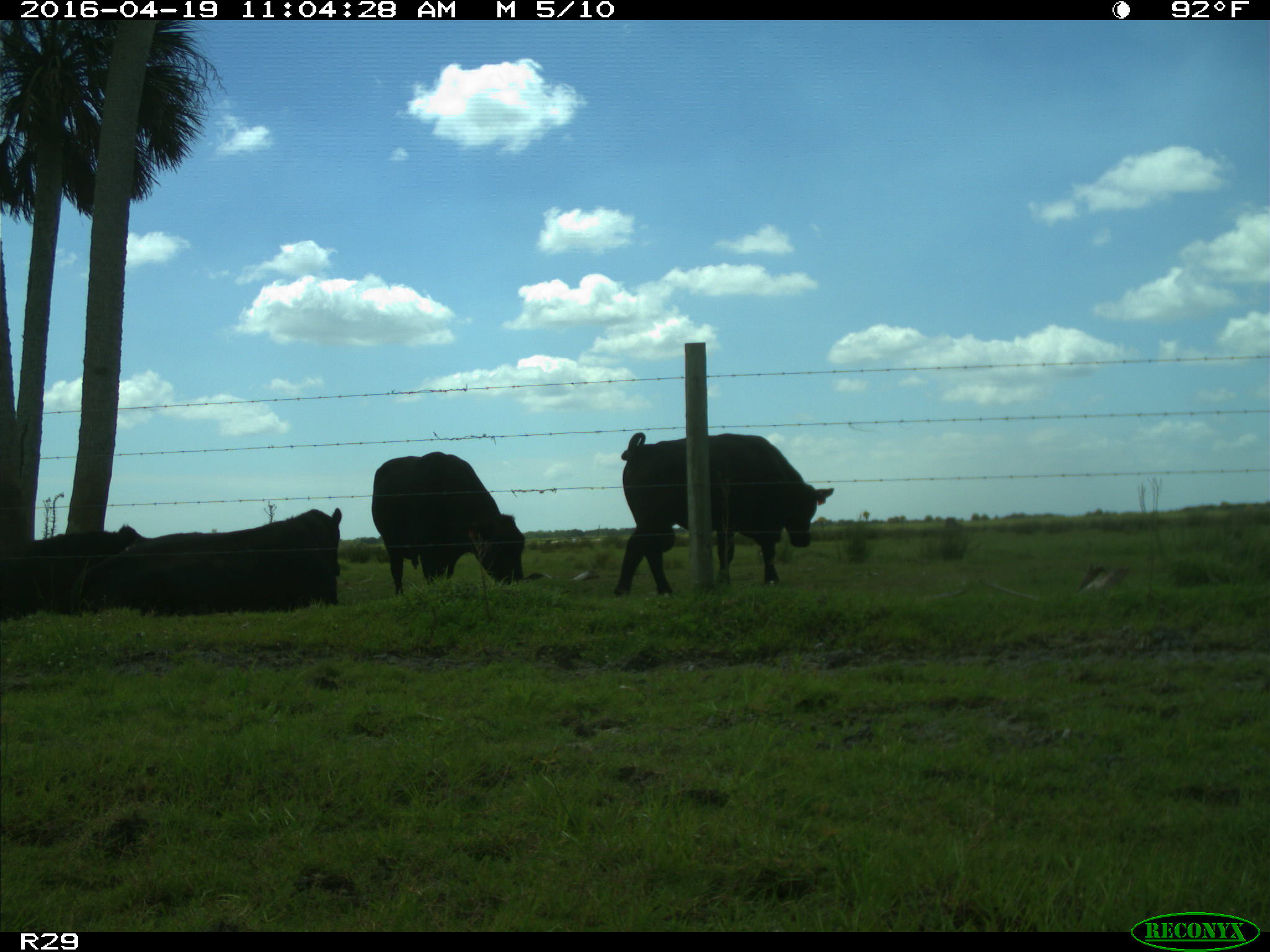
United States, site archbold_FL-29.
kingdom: Animalia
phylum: Chordata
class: Mammalia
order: Artiodactyla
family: Bovidae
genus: Bos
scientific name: Bos taurus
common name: domestic cow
Bos taurus (domestic cow).